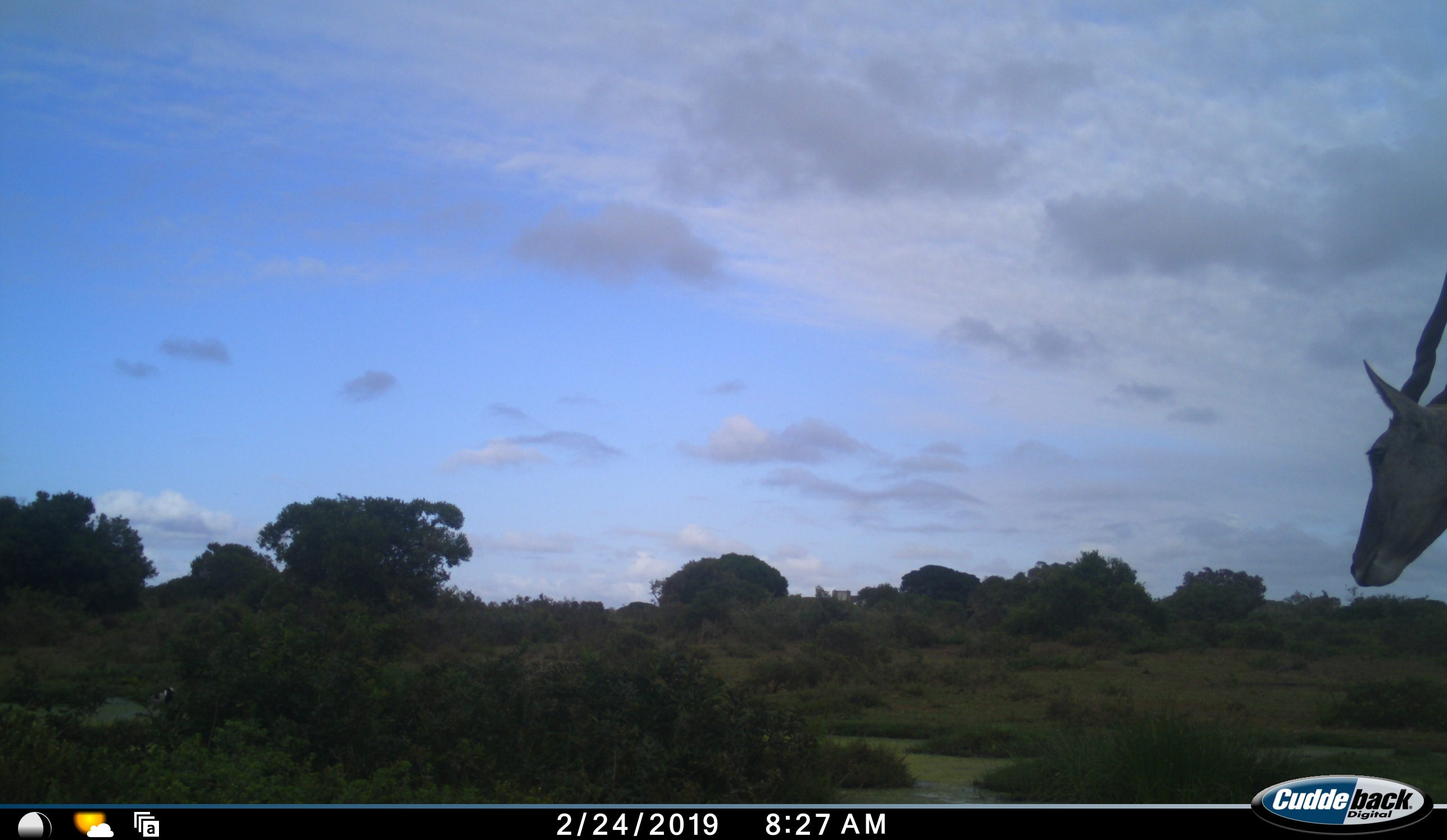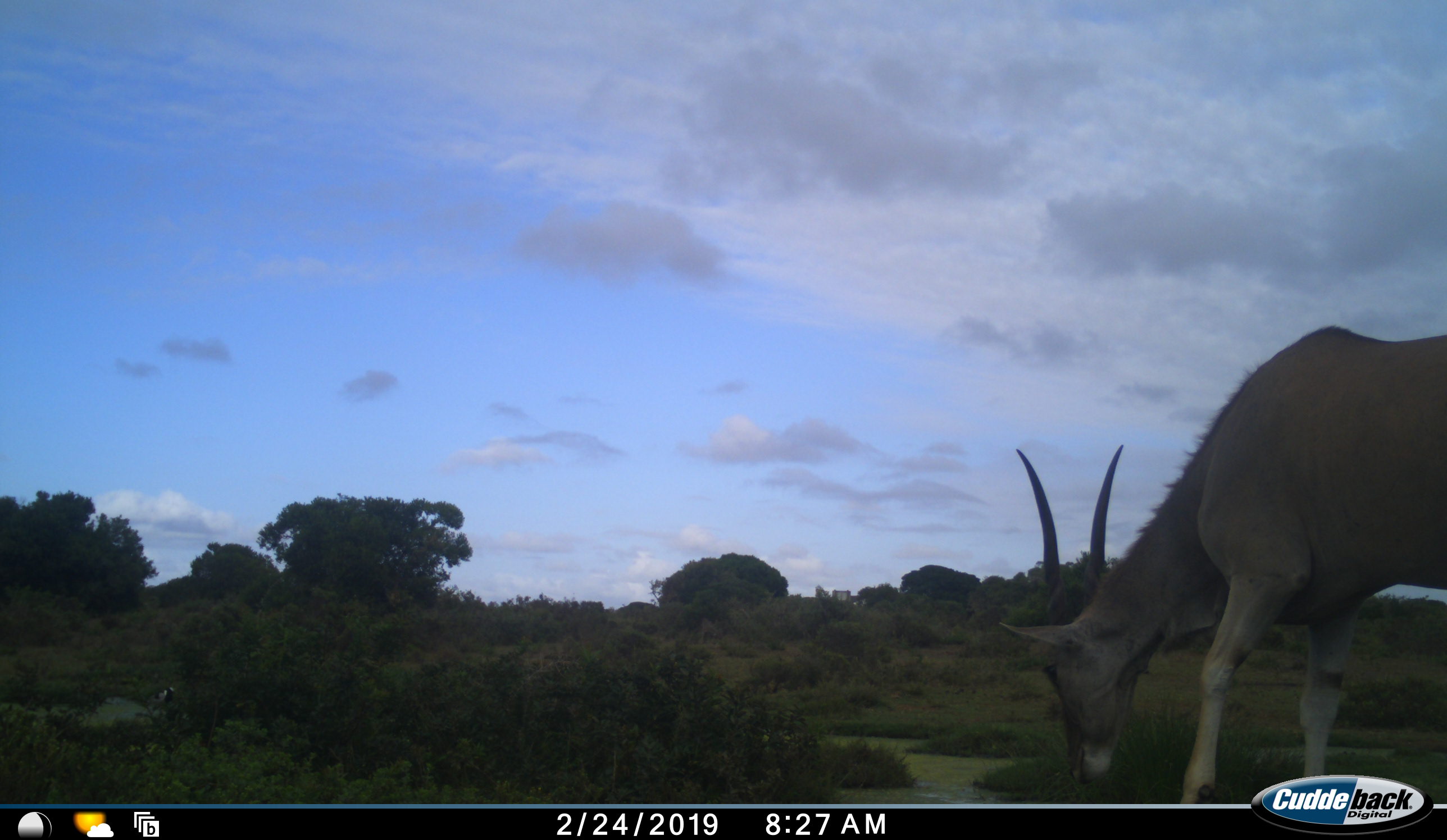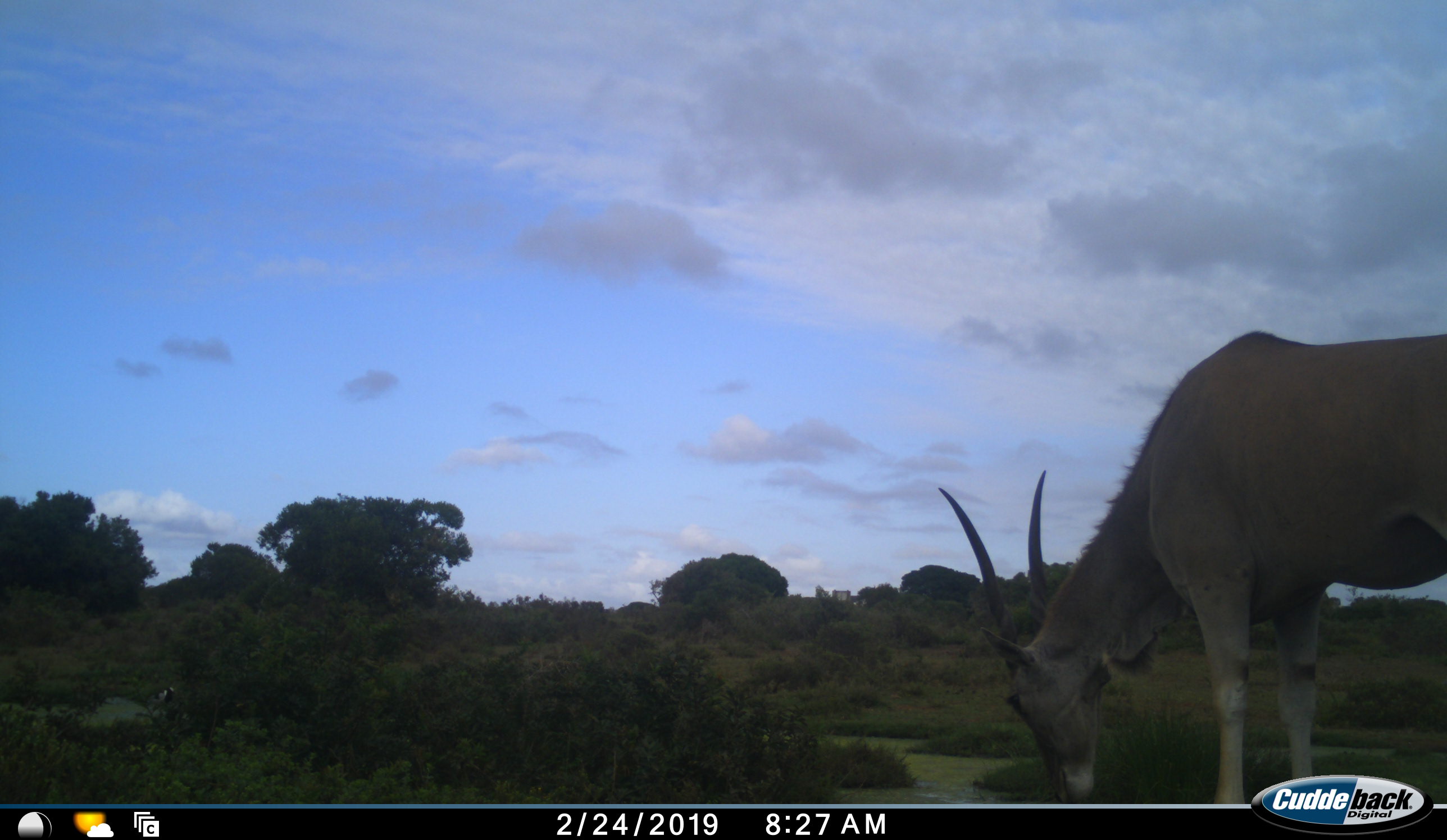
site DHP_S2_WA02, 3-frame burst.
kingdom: Animalia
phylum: Chordata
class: Mammalia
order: Artiodactyla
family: Bovidae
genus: Tragelaphus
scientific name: Tragelaphus oryx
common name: eland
Eland (Tragelaphus oryx), count 1. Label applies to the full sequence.